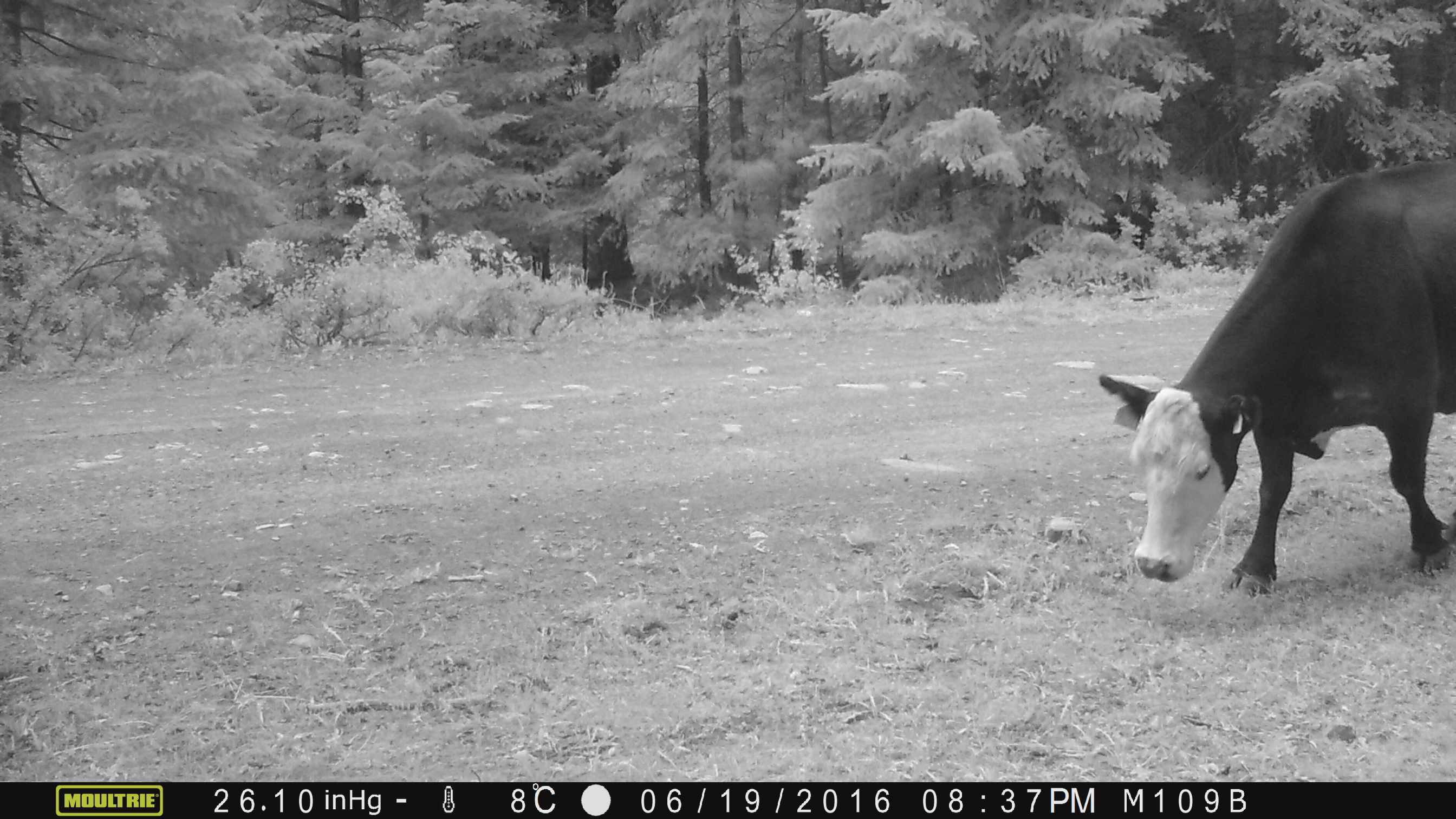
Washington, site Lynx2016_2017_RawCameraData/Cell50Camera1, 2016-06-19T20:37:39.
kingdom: Animalia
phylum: Chordata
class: Mammalia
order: Artiodactyla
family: Bovidae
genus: Bos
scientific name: Bos taurus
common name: domestic cattle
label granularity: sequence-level